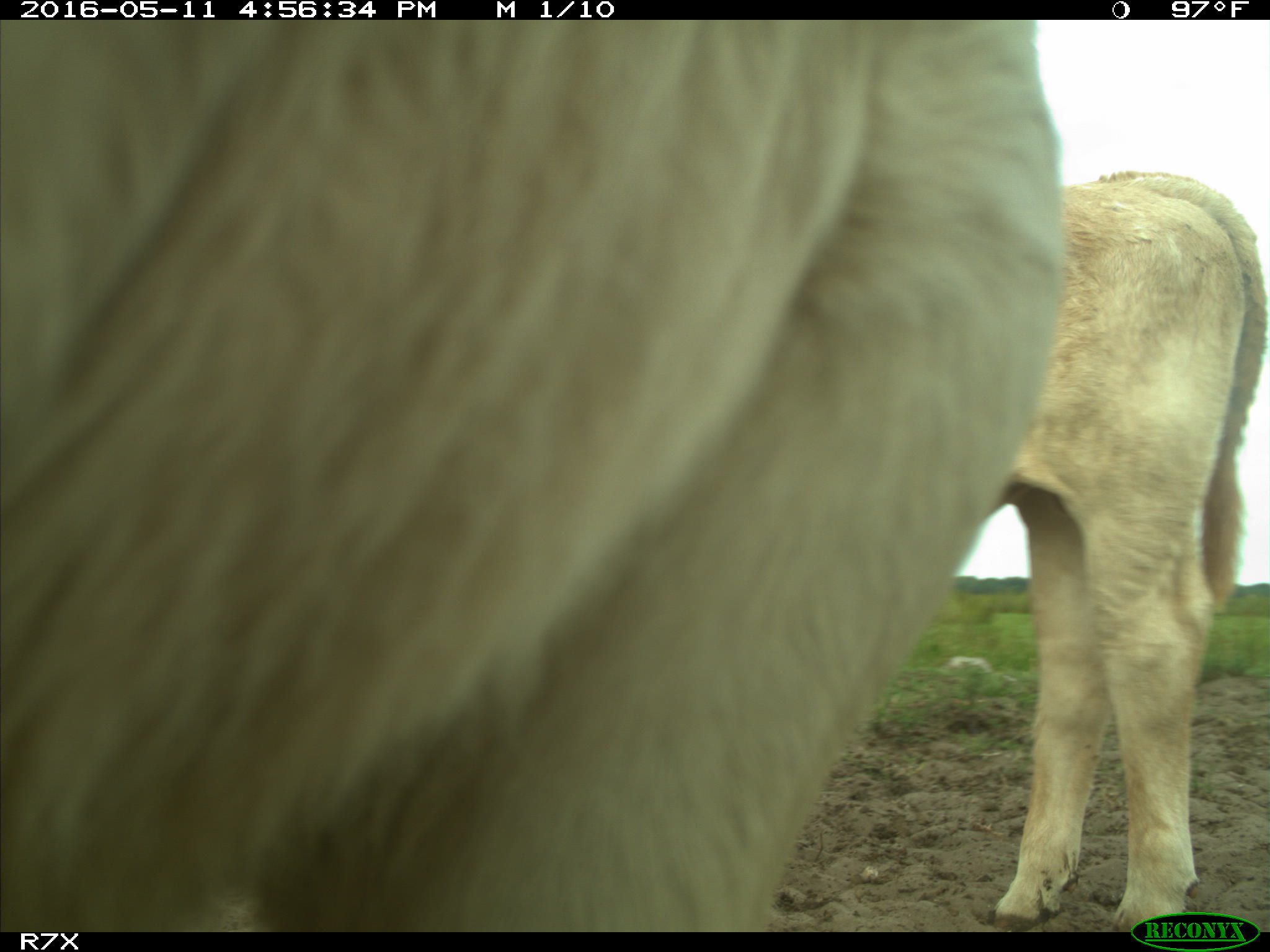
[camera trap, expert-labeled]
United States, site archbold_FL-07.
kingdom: Animalia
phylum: Chordata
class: Mammalia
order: Artiodactyla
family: Bovidae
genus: Bos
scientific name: Bos taurus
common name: domestic cow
Bos taurus (domestic cow).